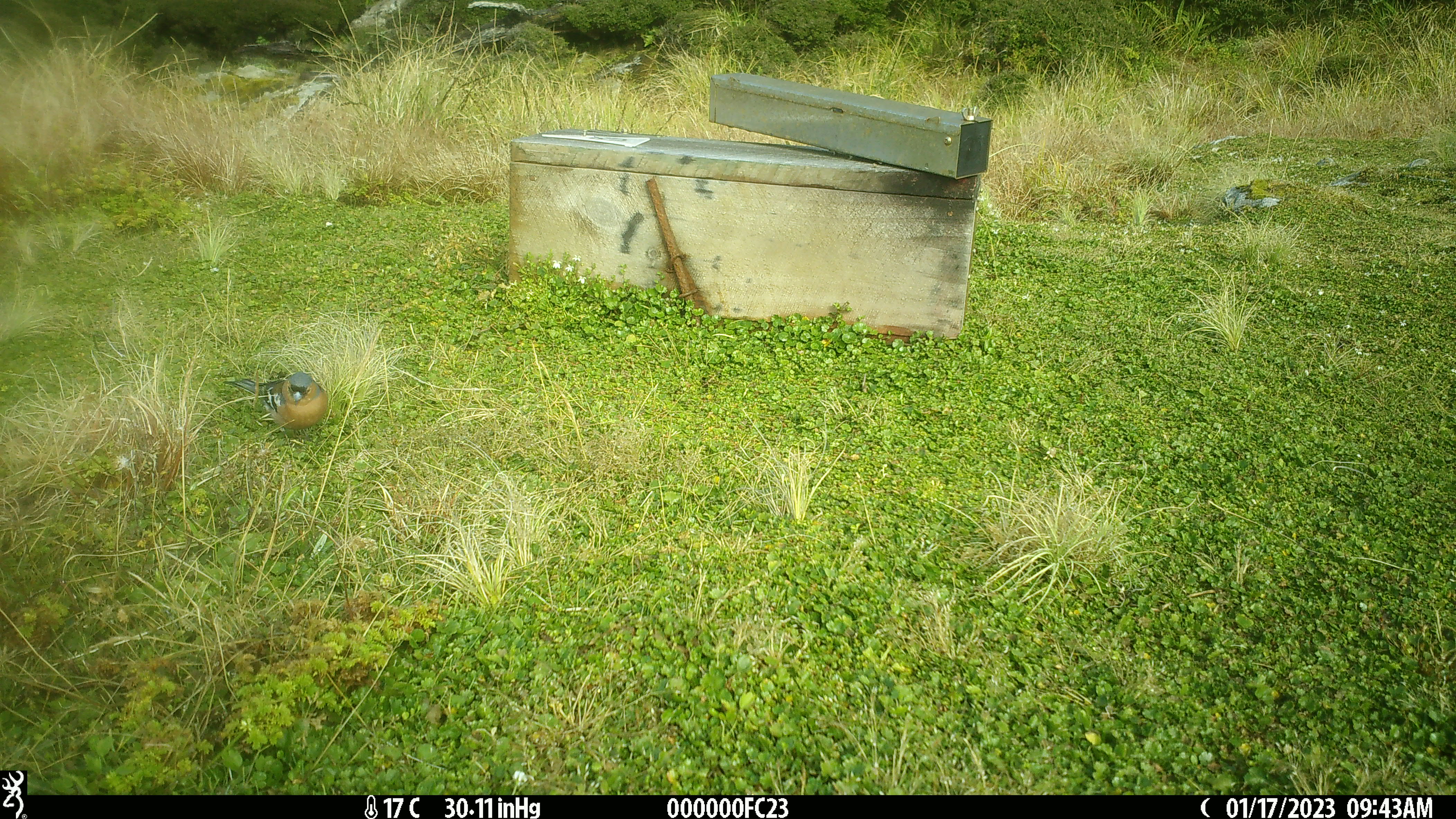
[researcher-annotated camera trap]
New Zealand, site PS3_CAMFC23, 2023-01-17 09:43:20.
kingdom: Animalia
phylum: Chordata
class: Aves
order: Passeriformes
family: Fringillidae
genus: Fringilla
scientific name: Fringilla coelebs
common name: common chaffinch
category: chaffinch